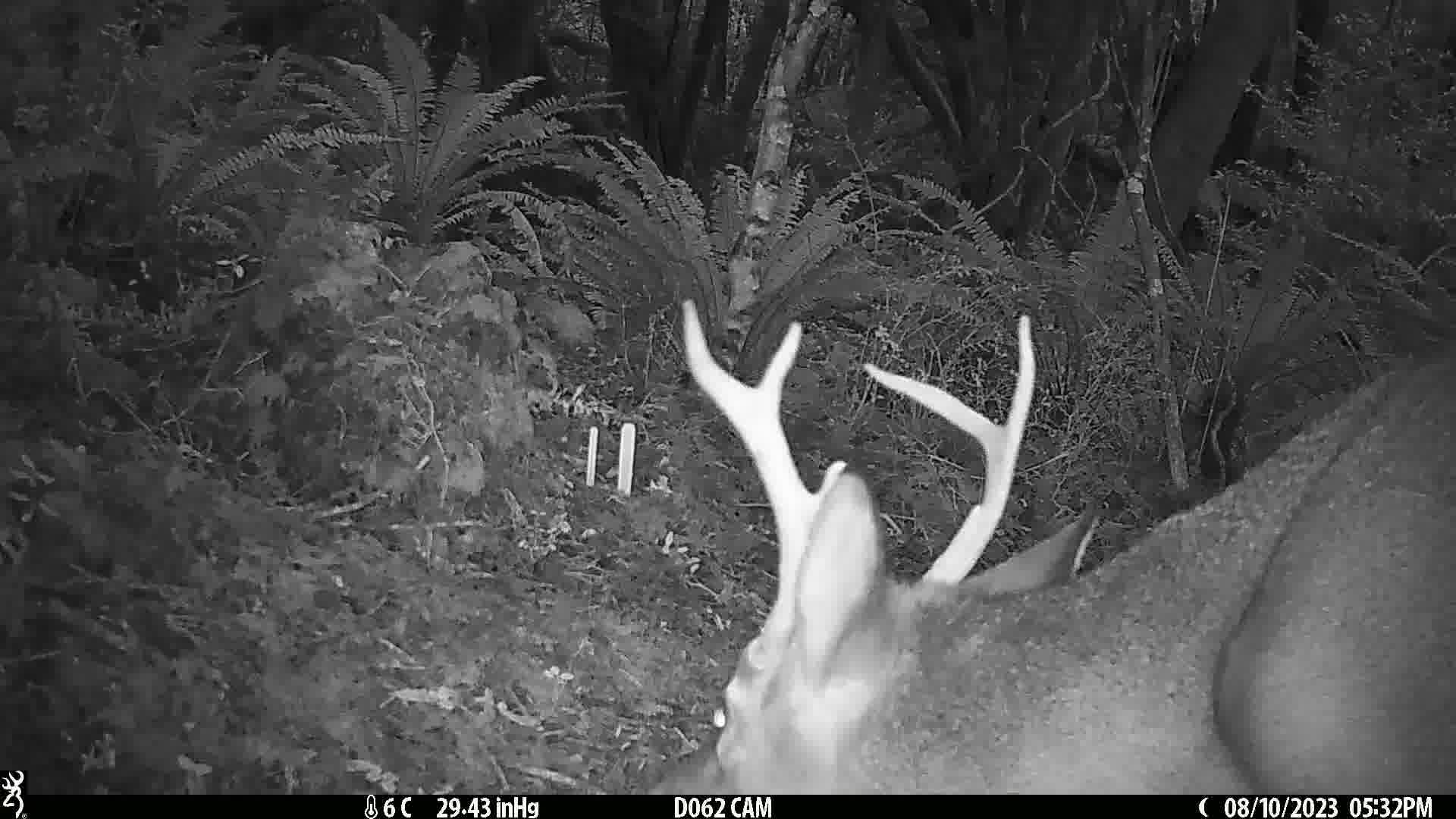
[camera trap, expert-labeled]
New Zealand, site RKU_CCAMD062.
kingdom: Animalia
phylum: Chordata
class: Mammalia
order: Artiodactyla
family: Cervidae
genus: Odocoileus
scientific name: Odocoileus virginianus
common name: white-tailed deer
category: white tailed deer